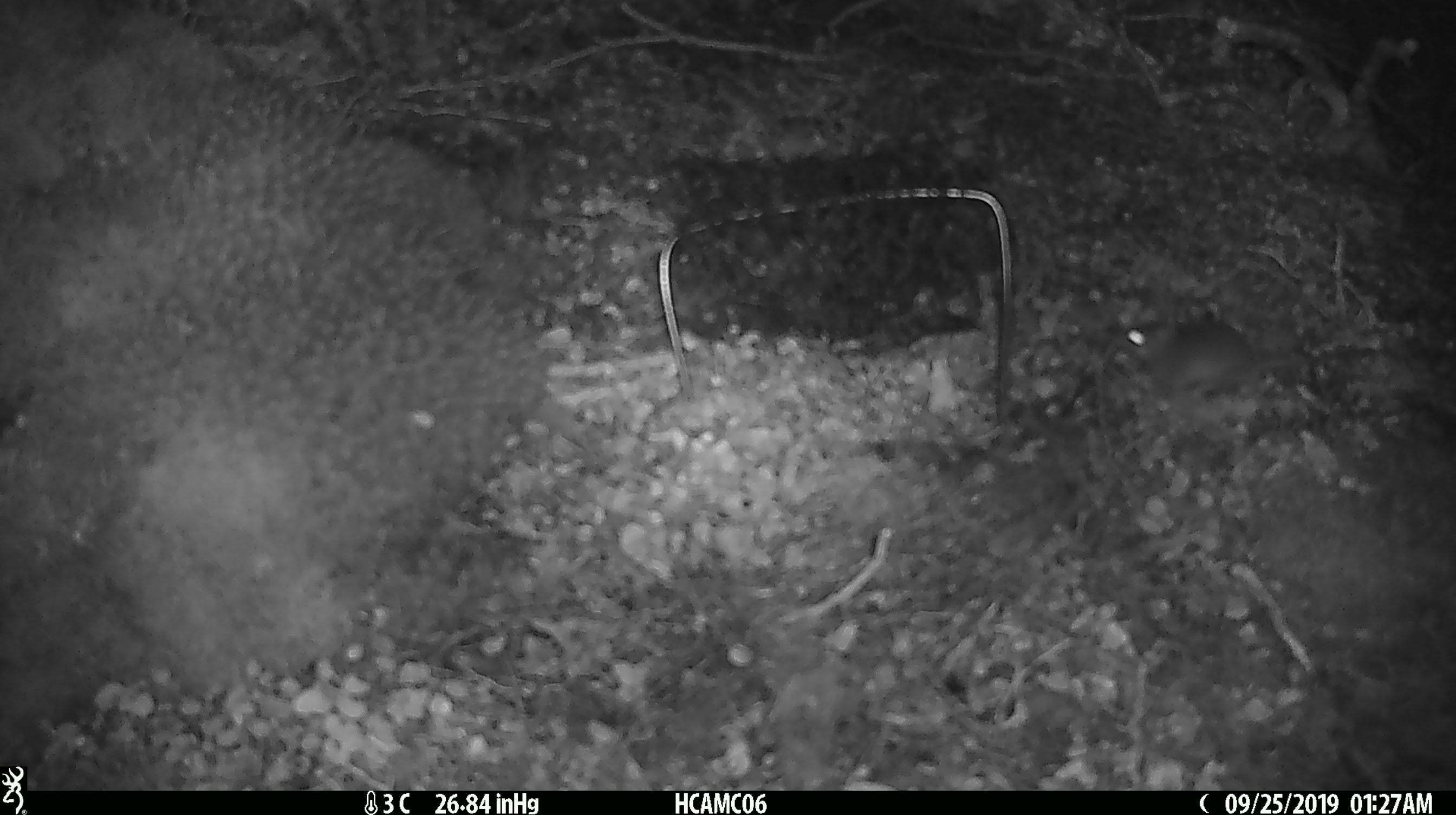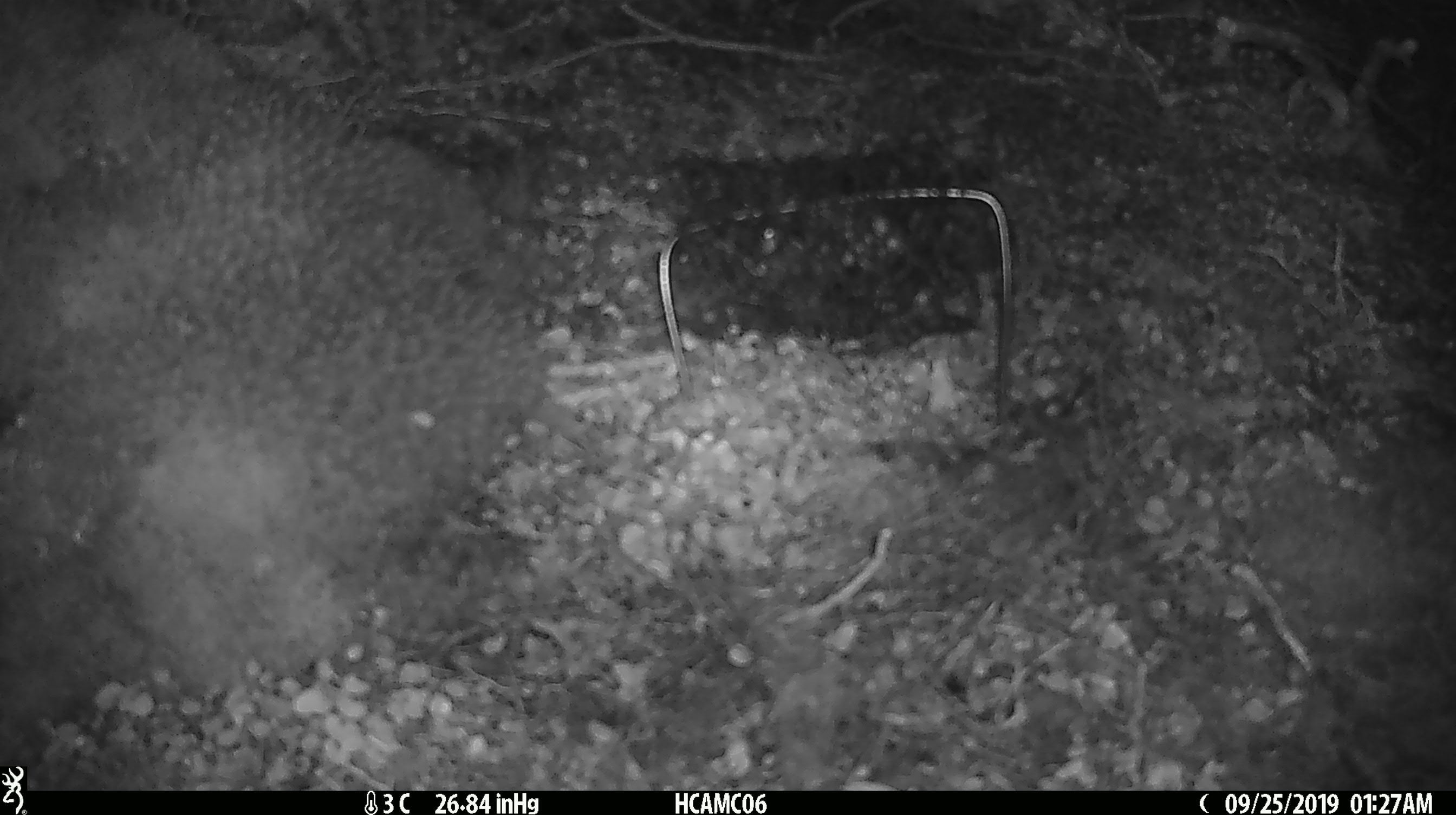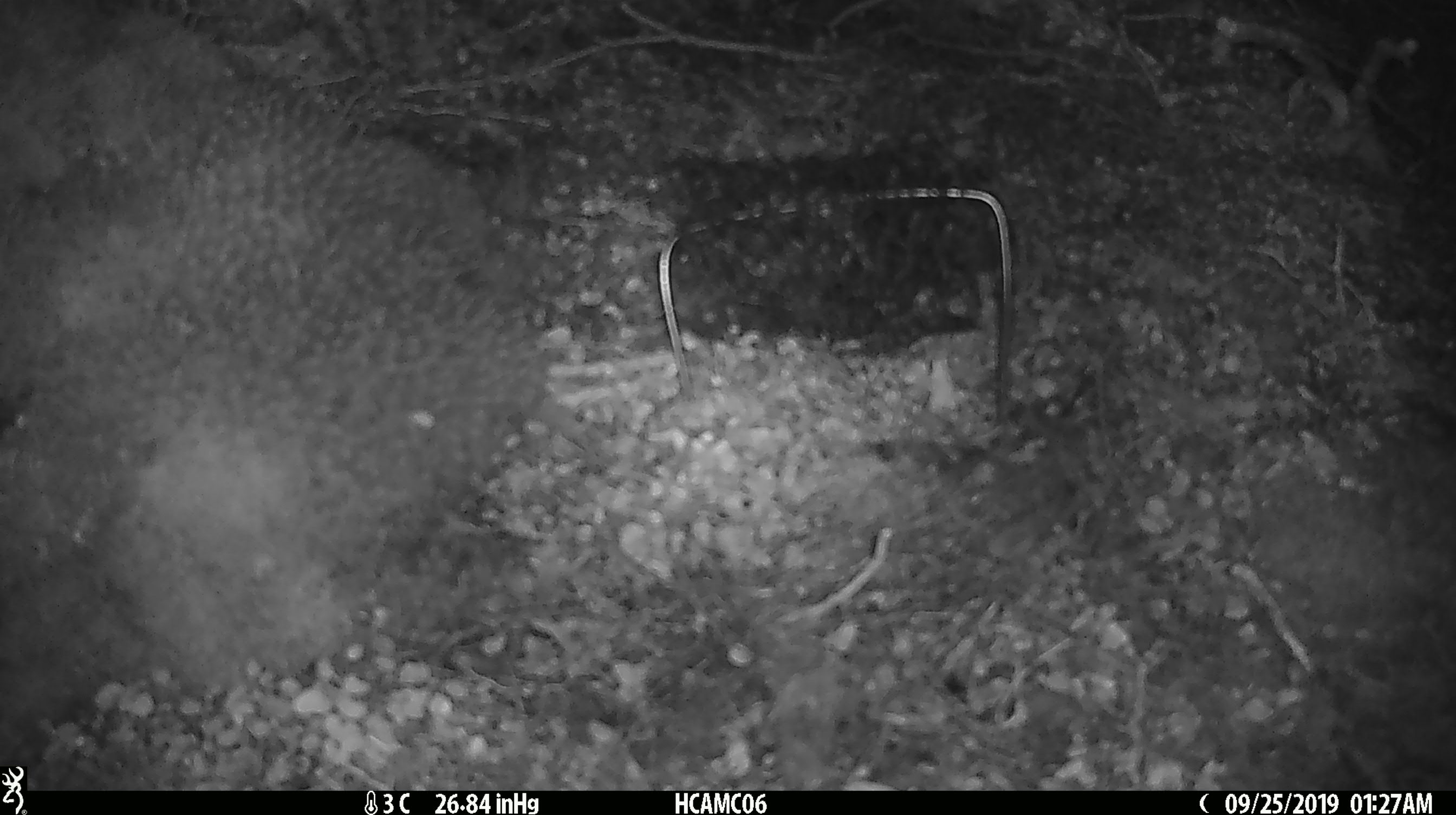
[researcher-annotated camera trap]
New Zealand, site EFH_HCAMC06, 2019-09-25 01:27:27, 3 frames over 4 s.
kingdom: Animalia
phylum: Chordata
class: Mammalia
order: Rodentia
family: Muridae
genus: Mus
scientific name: Mus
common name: mouse